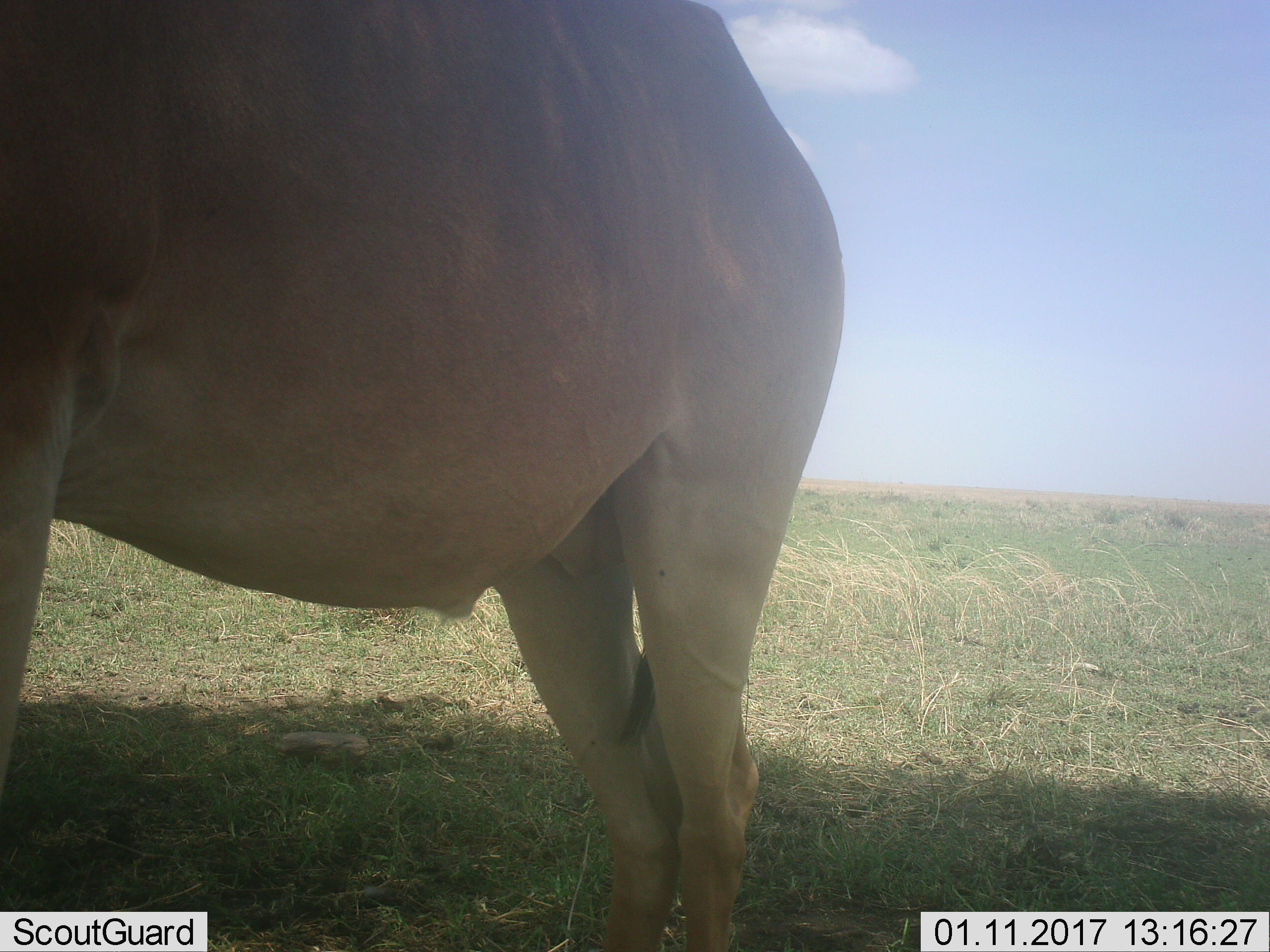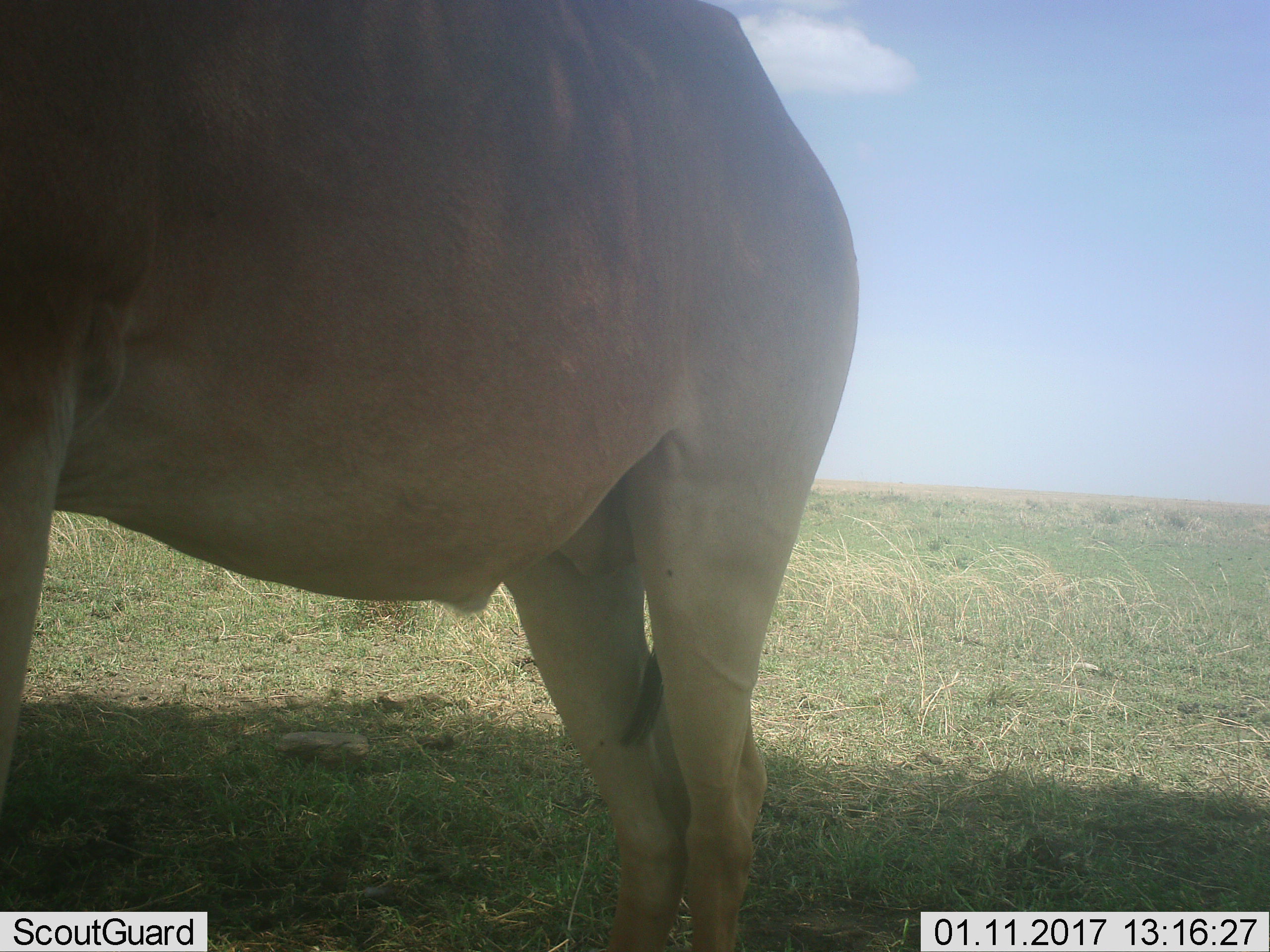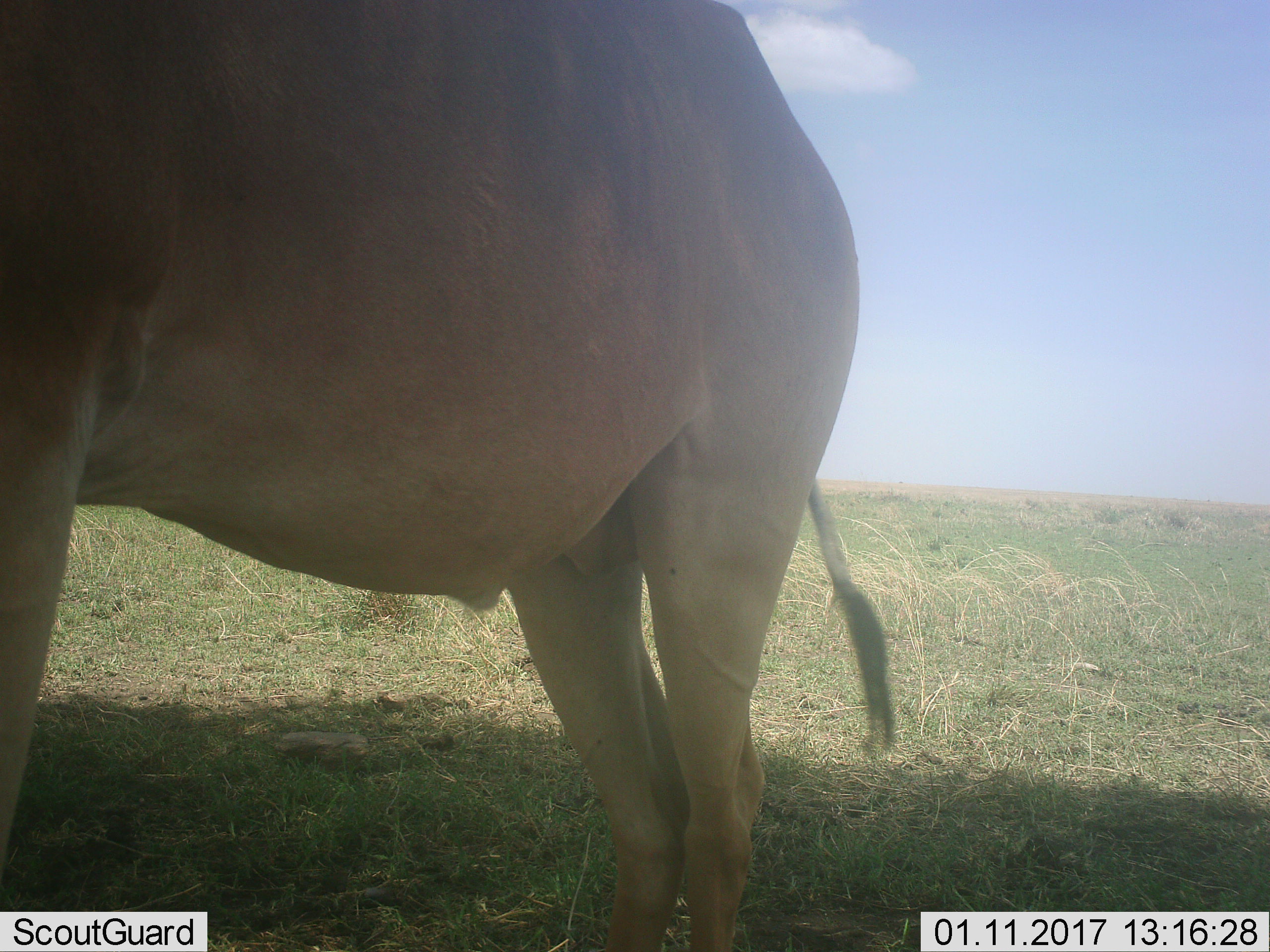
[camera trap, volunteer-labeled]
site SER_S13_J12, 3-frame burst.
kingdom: Animalia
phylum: Chordata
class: Mammalia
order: Artiodactyla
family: Bovidae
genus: Alcelaphus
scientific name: Alcelaphus buselaphus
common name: hartebeest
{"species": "hartebeest (Alcelaphus buselaphus)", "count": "1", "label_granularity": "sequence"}